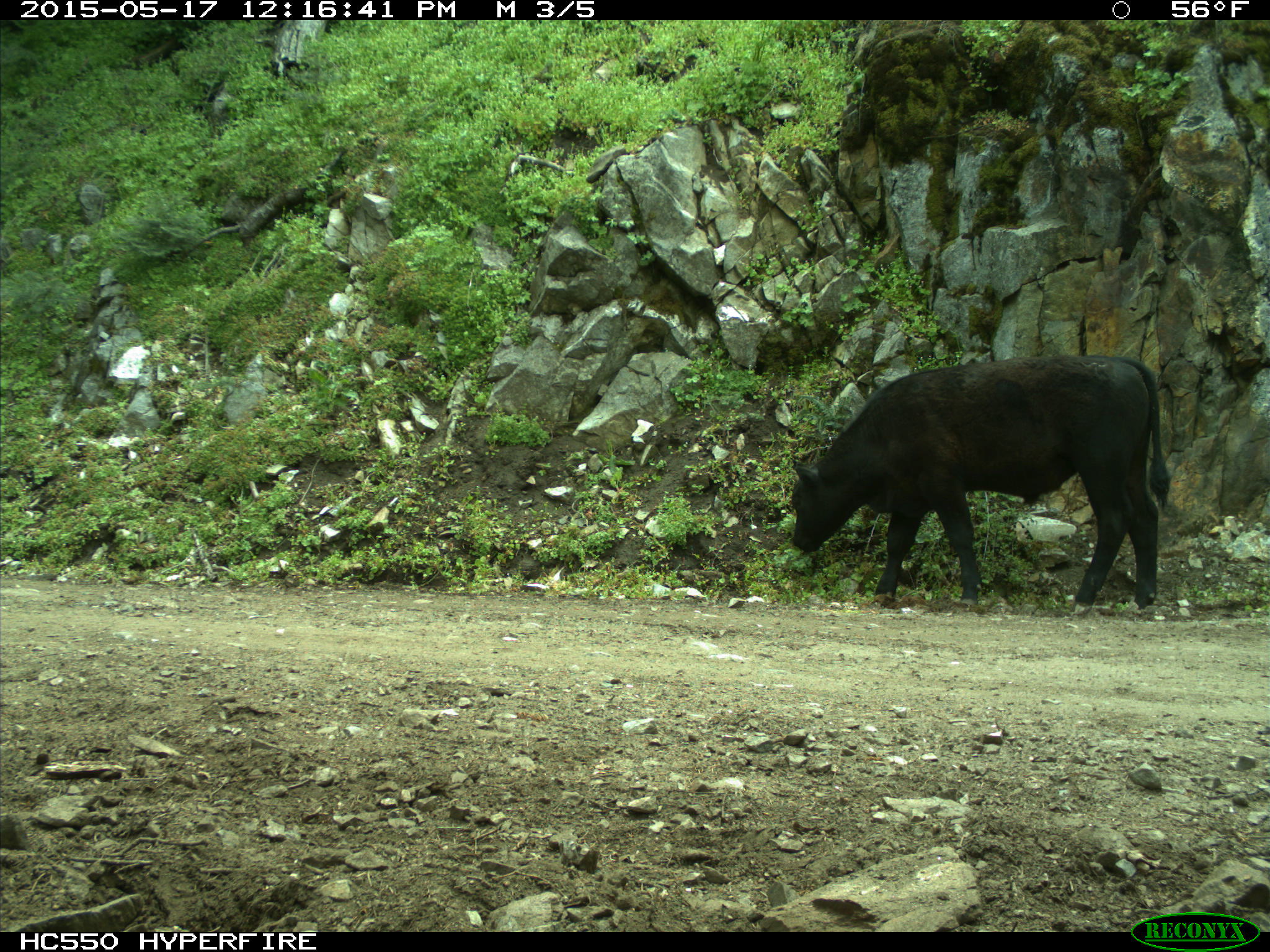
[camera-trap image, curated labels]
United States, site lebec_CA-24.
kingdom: Animalia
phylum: Chordata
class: Mammalia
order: Artiodactyla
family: Bovidae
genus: Bos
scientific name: Bos taurus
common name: domestic cow